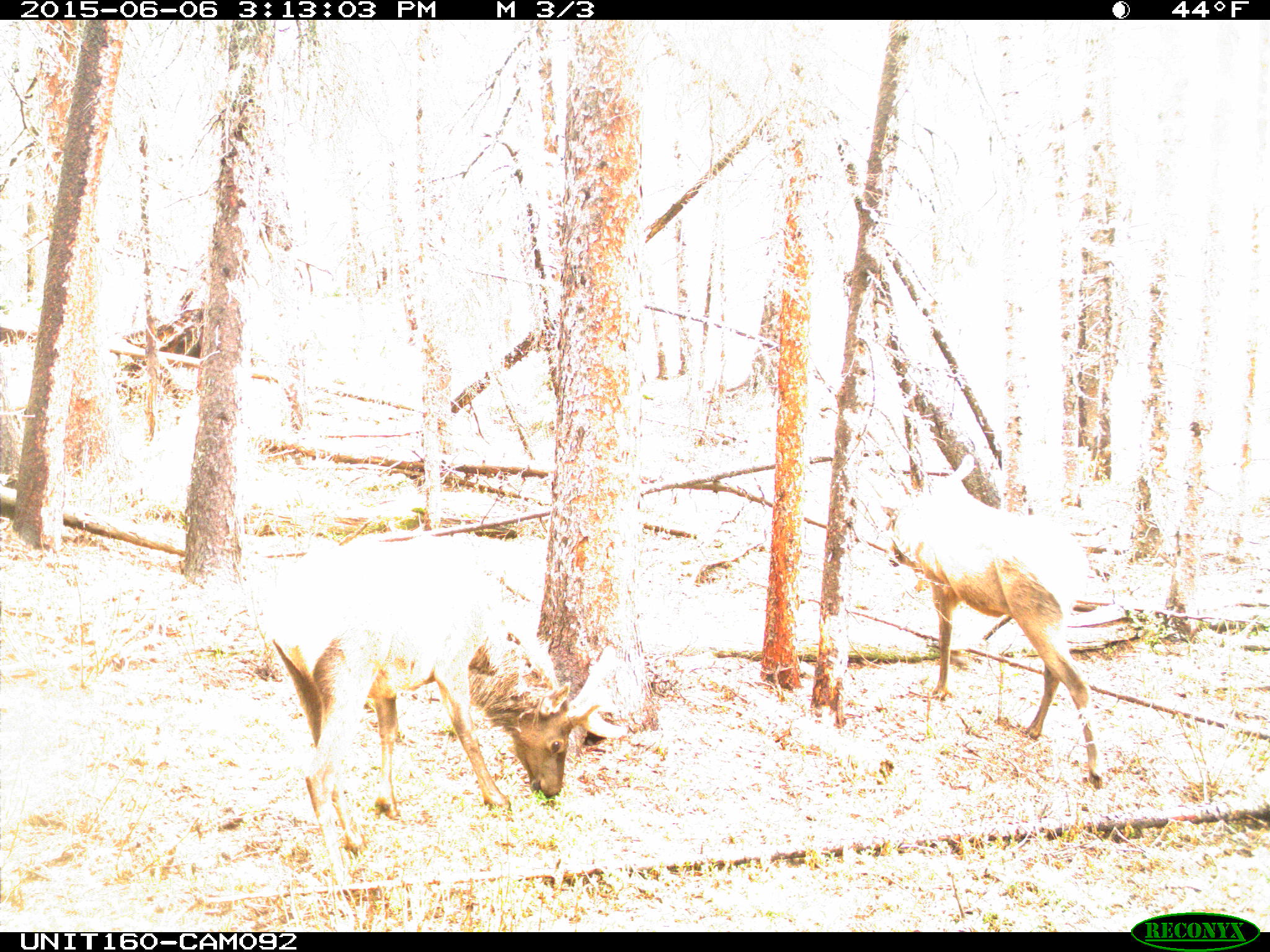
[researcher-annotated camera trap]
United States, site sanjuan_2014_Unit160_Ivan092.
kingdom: Animalia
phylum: Chordata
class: Mammalia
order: Artiodactyla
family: Cervidae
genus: Cervus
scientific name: Cervus elaphus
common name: red deer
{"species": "Cervus elaphus (red deer)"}